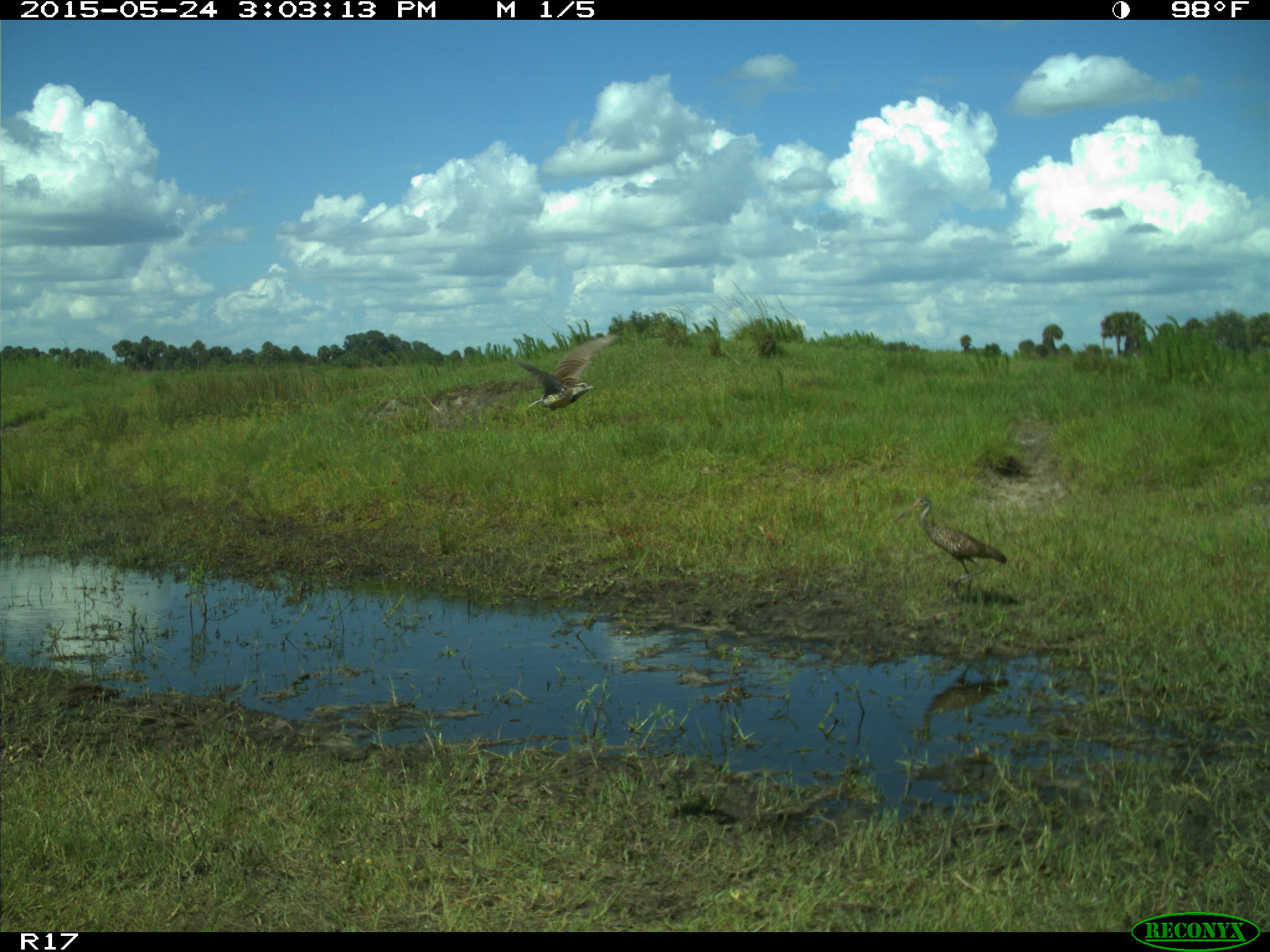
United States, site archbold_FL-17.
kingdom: Animalia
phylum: Chordata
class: Aves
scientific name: Aves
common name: birds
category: unidentified bird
Unidentified bird (birds) (Aves).